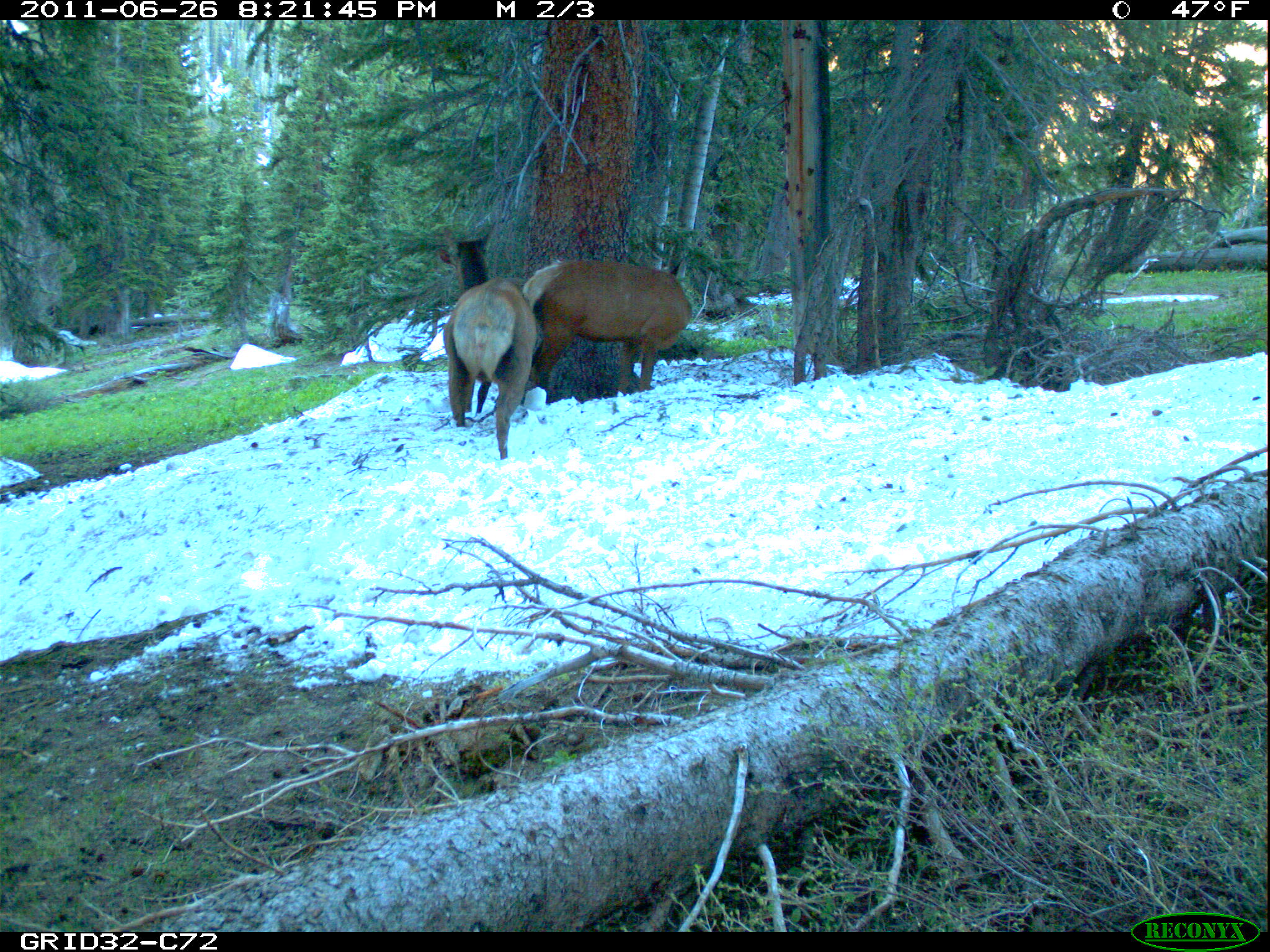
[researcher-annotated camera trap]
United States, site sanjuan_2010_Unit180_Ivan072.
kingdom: Animalia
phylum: Chordata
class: Mammalia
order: Artiodactyla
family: Cervidae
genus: Cervus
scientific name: Cervus elaphus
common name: red deer